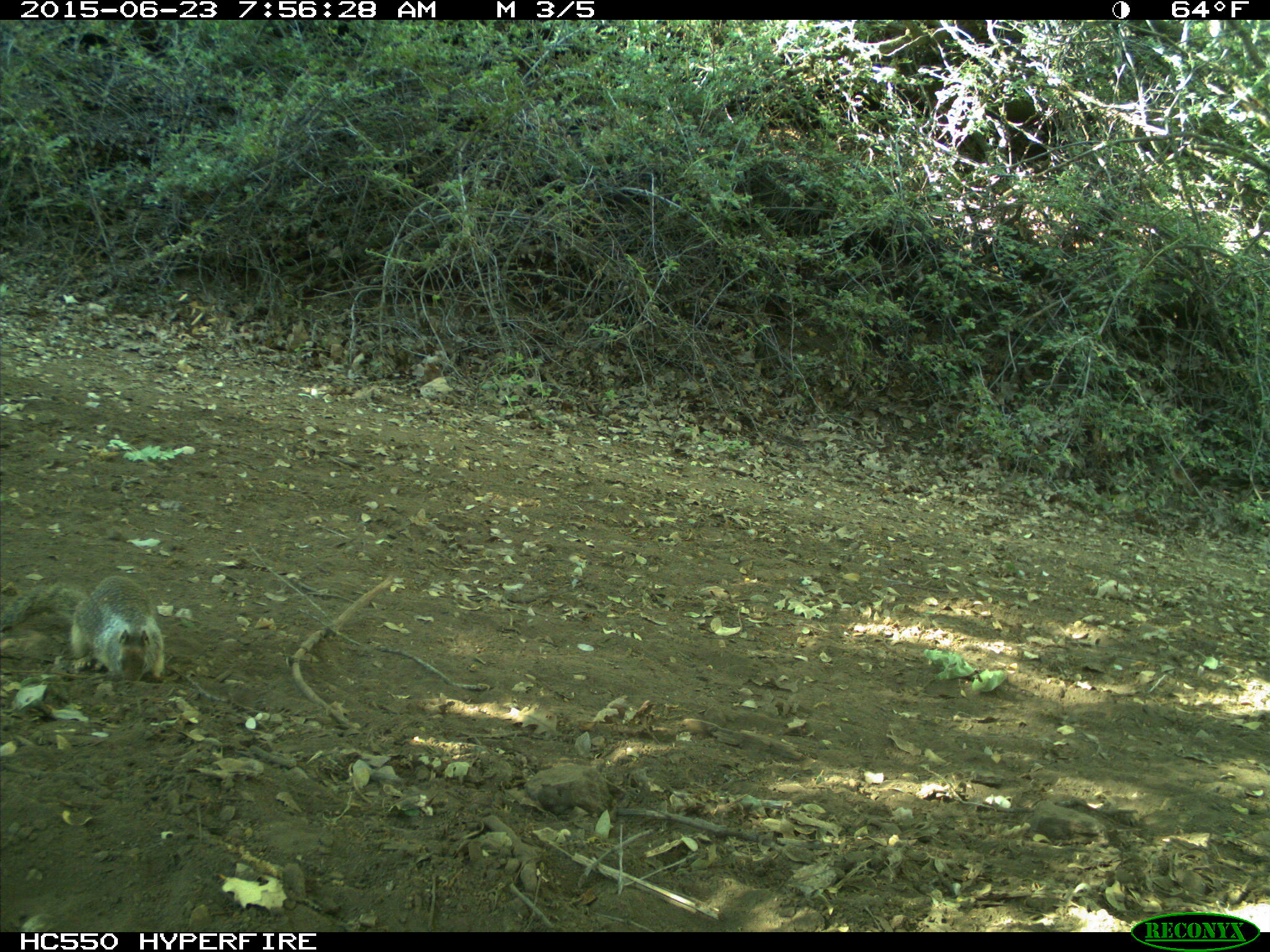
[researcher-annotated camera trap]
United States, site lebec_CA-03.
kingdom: Animalia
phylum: Chordata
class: Mammalia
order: Rodentia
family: Sciuridae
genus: Otospermophilus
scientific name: Otospermophilus beecheyi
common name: california ground squirrel